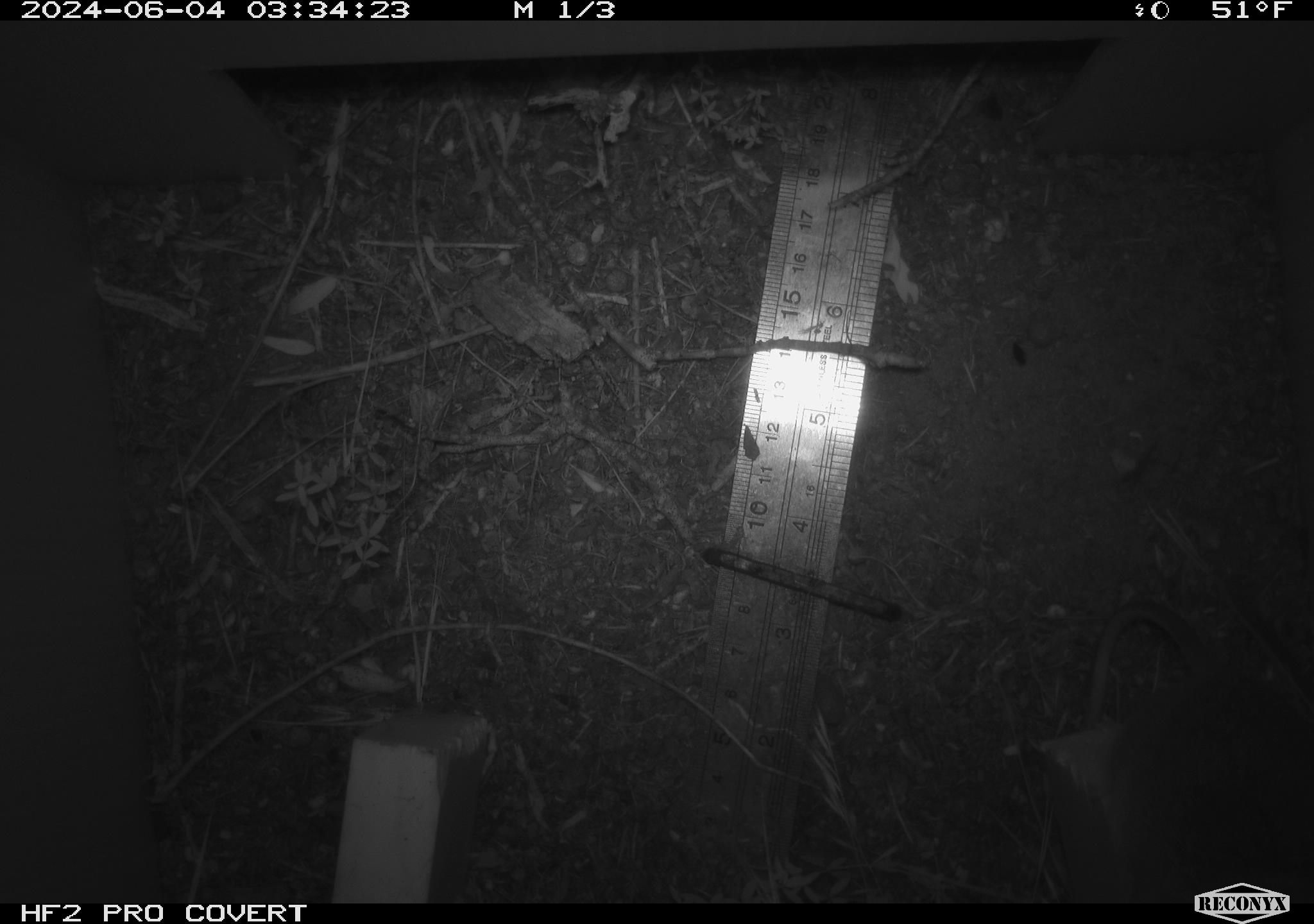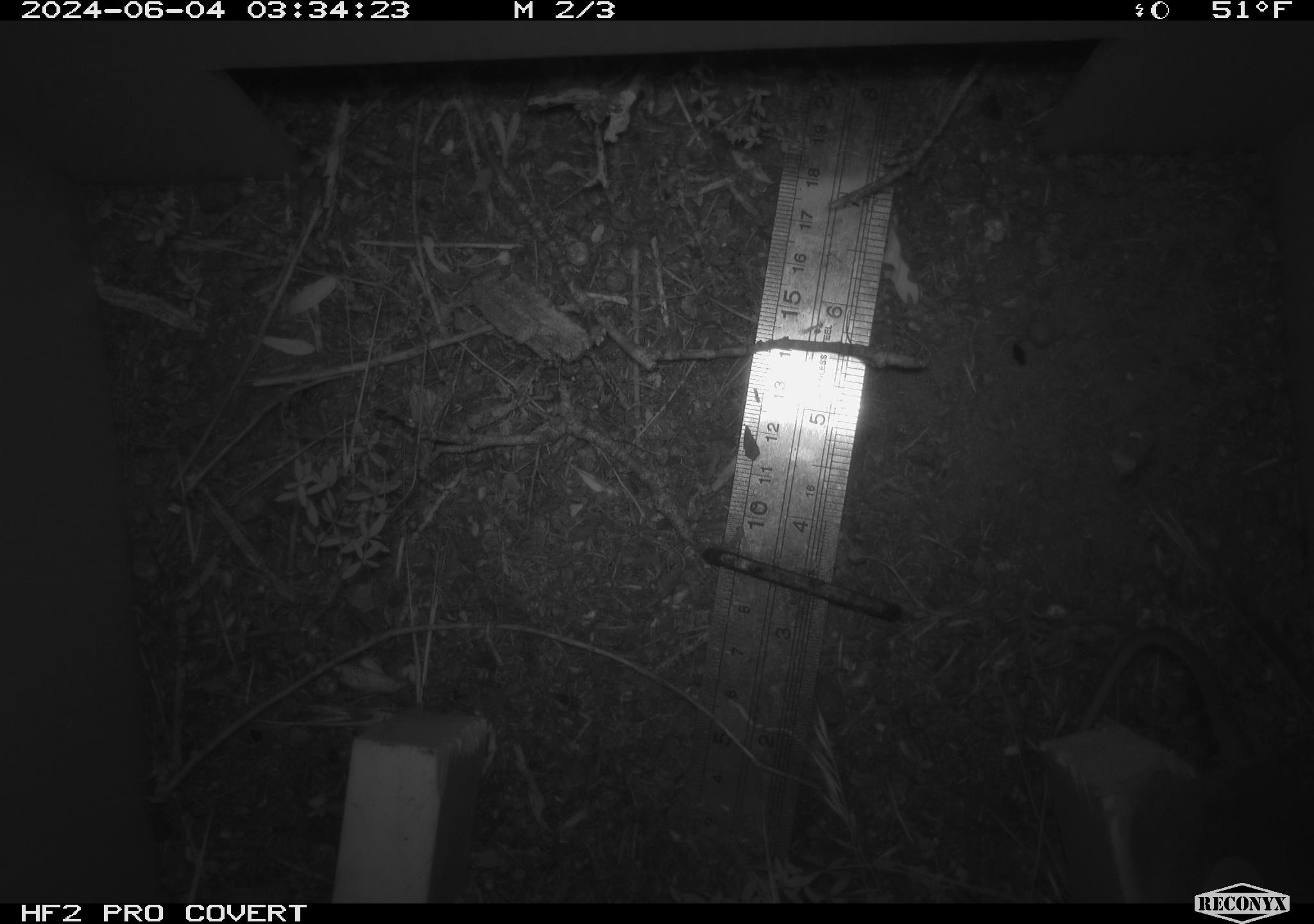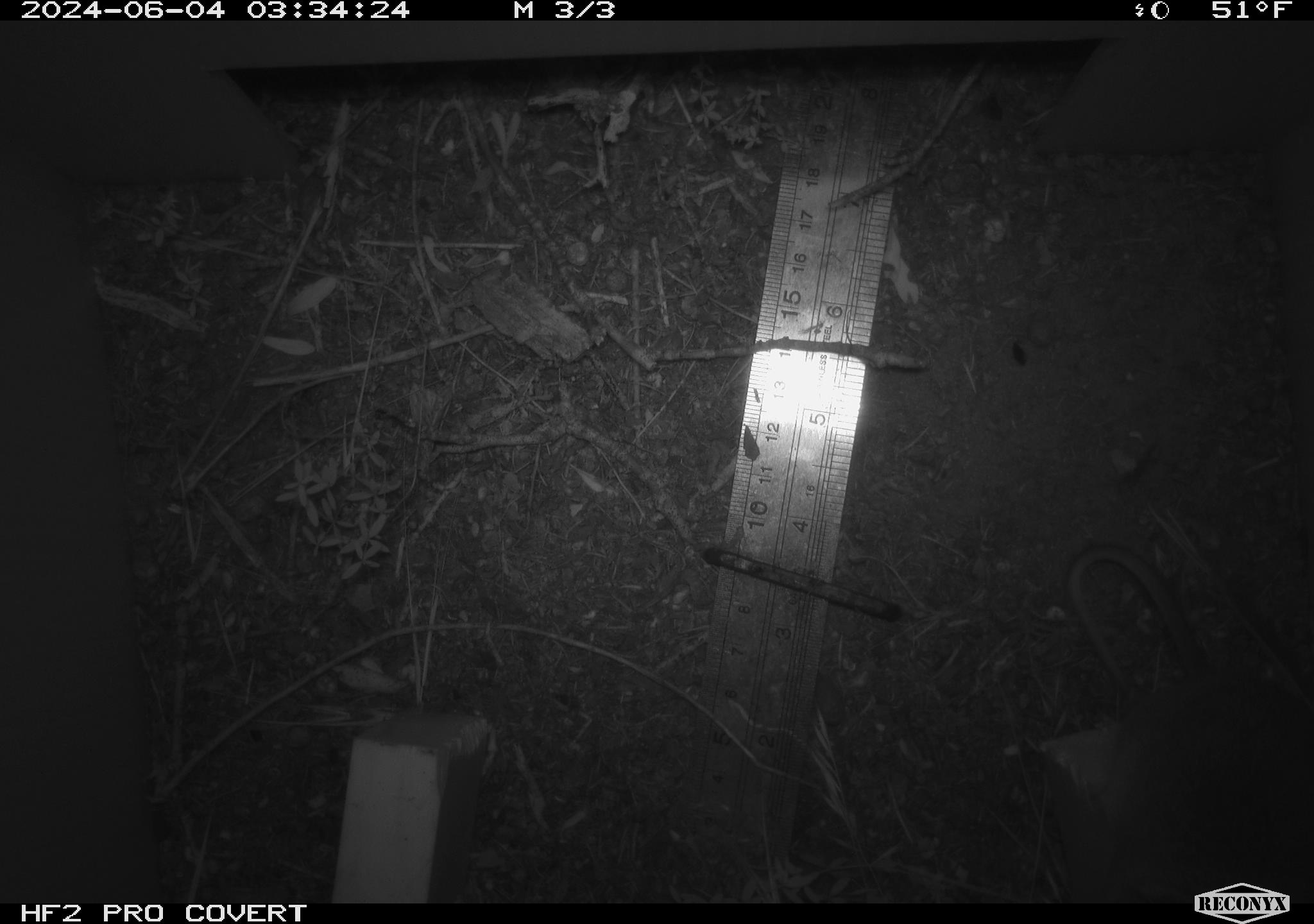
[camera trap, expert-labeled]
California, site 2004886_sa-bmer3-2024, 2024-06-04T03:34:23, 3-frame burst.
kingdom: Animalia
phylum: Chordata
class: Mammalia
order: Rodentia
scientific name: Rodentia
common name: mouse species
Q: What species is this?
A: Mouse species (Rodentia).